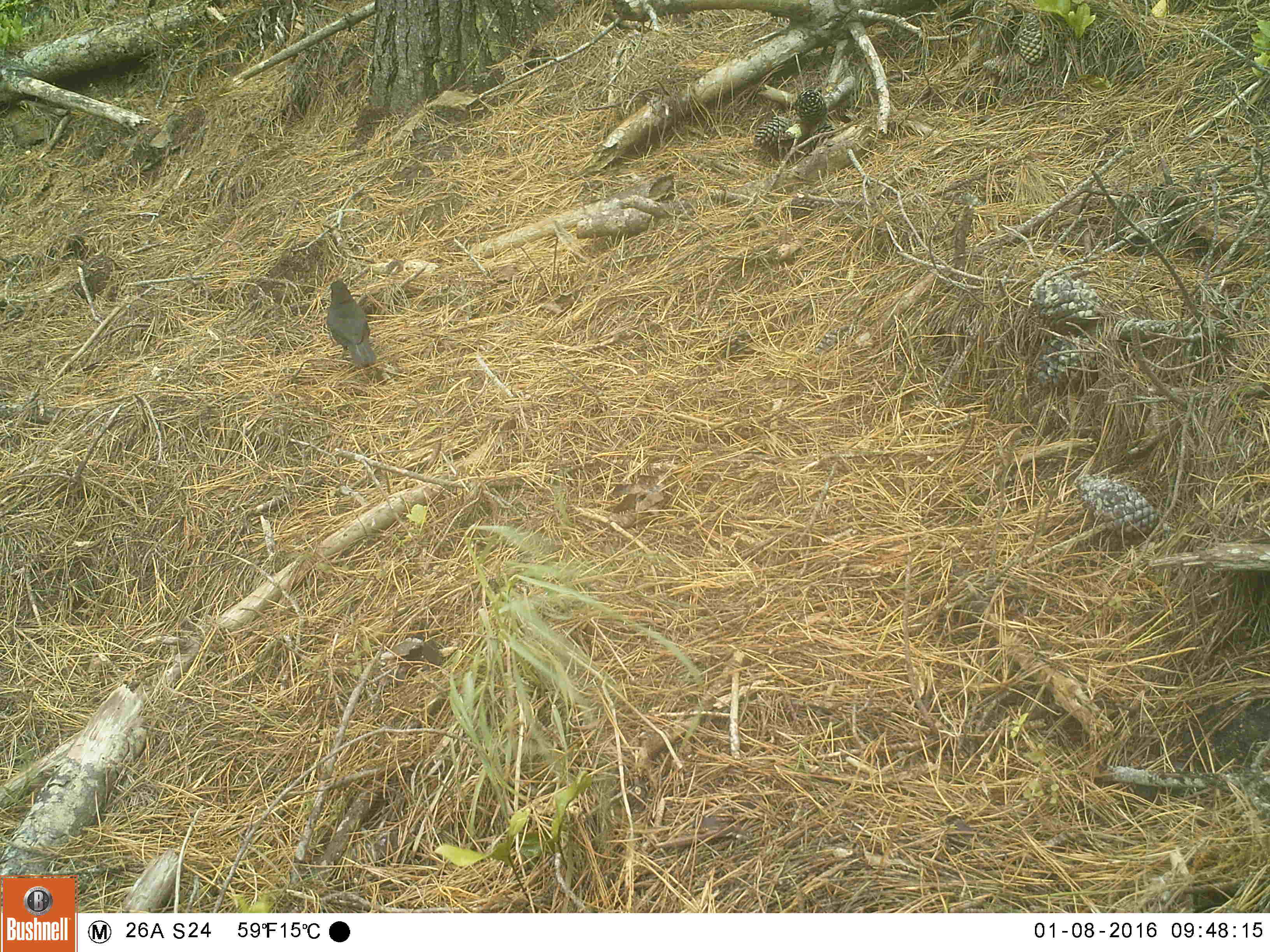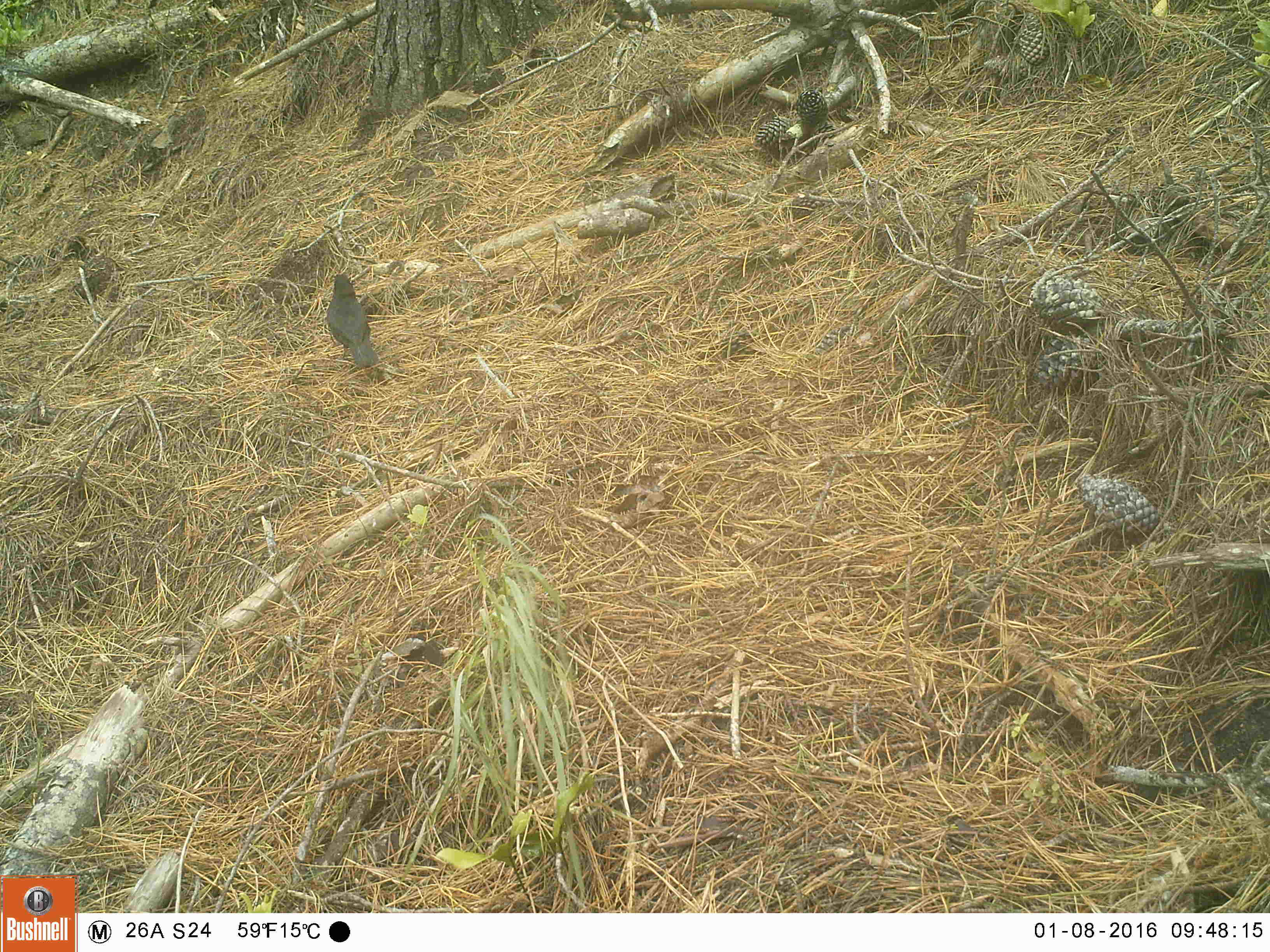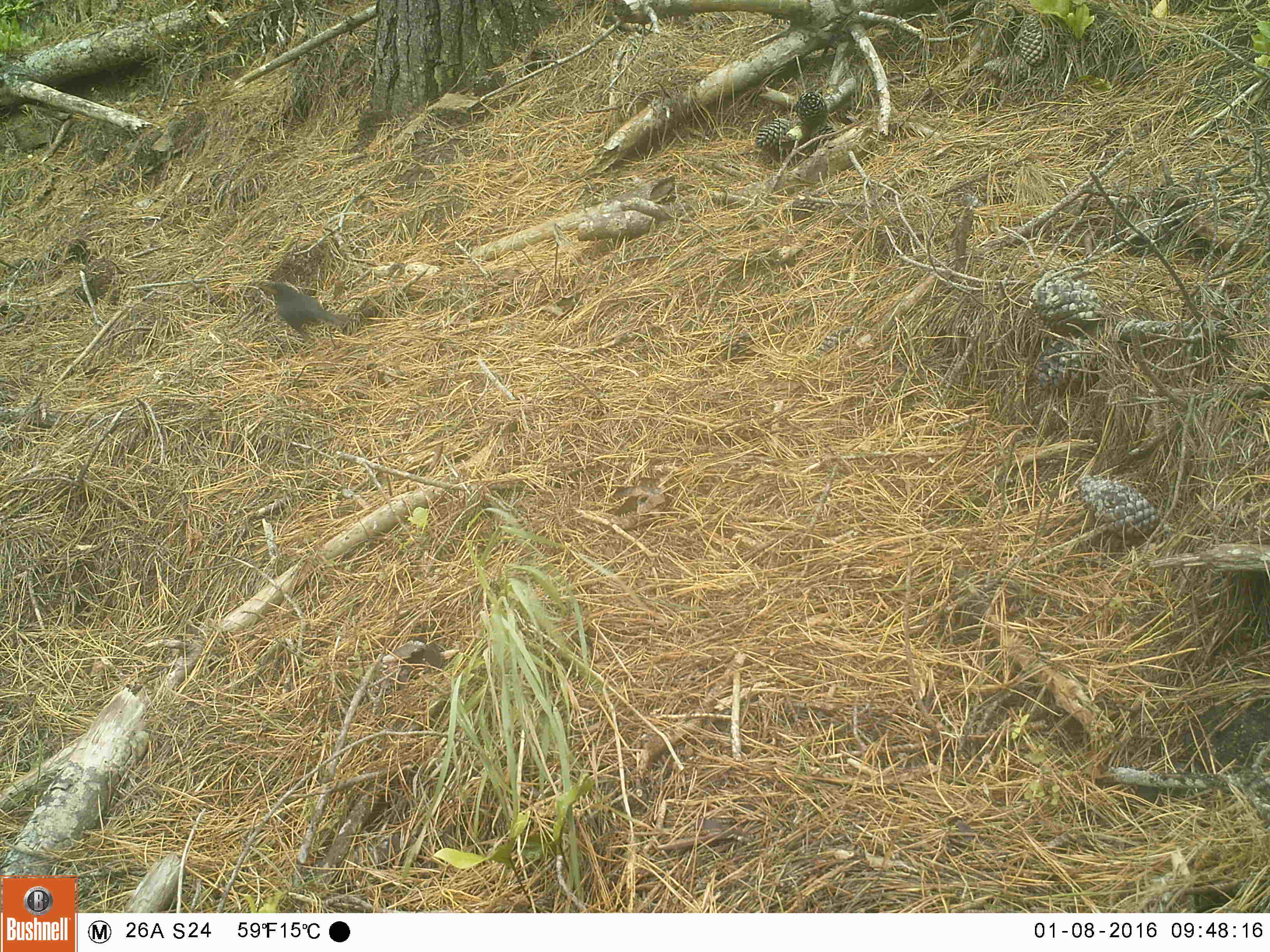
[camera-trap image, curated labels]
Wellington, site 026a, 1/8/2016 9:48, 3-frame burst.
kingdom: Animalia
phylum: Chordata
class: Aves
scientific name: Aves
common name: bird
Bird (Aves).